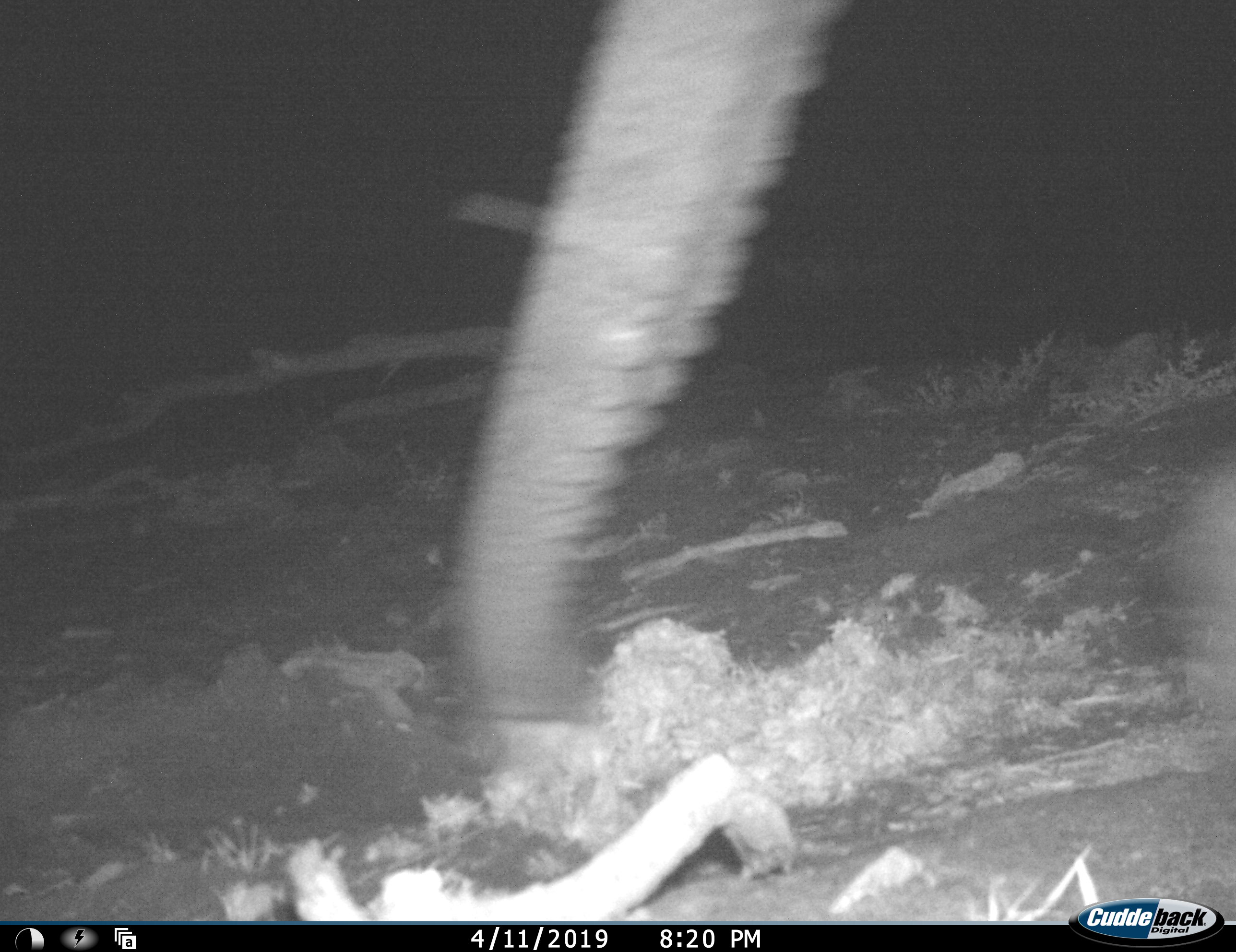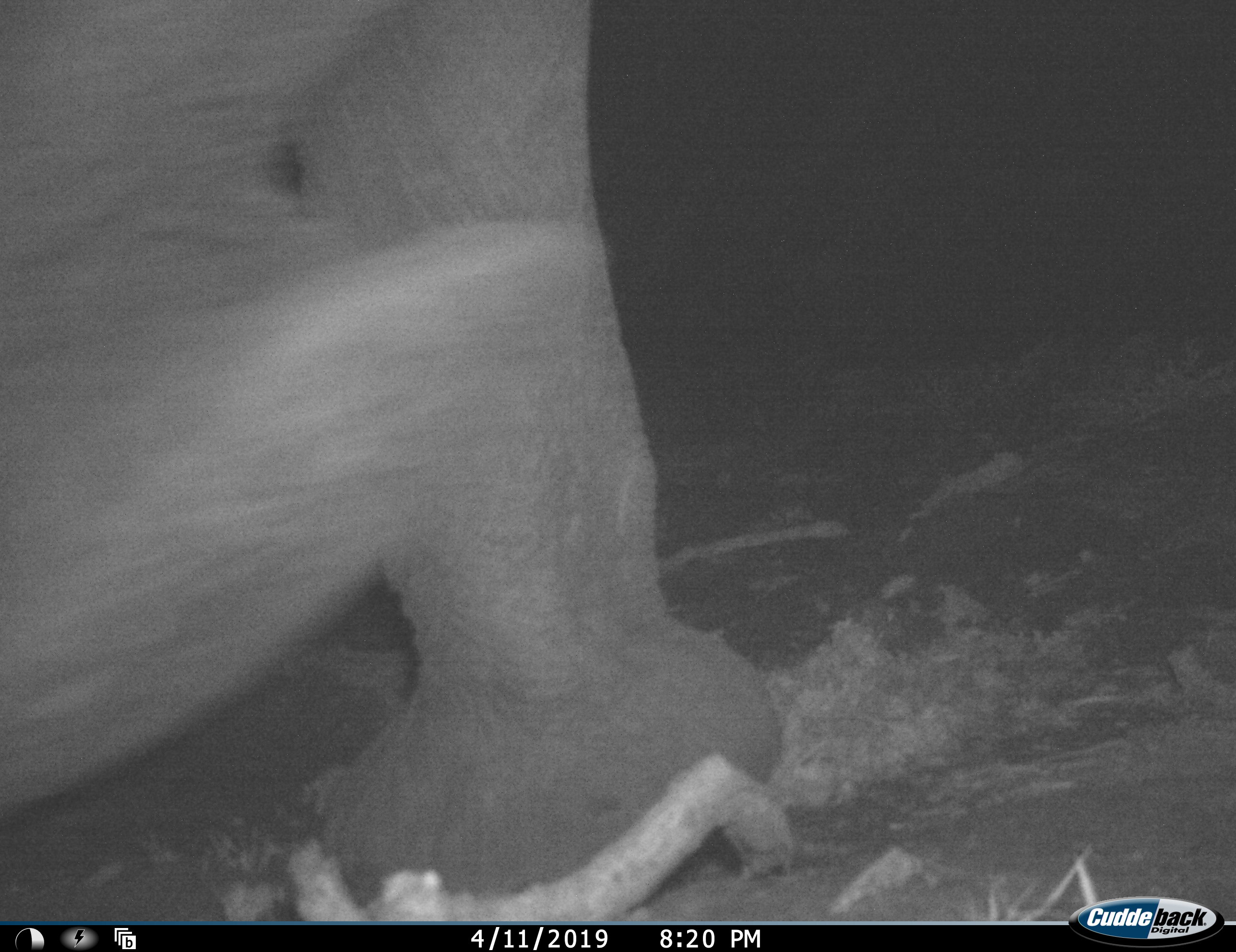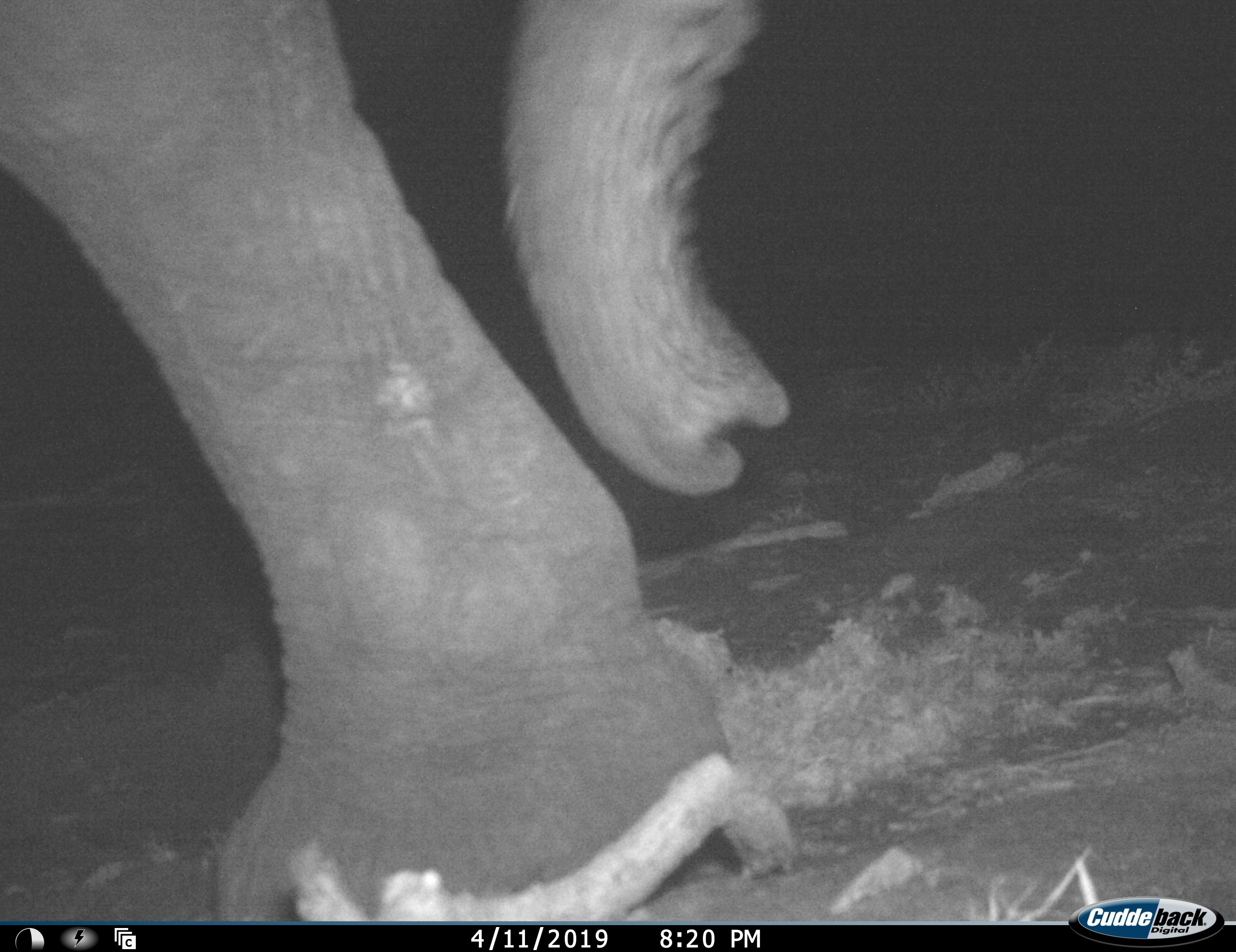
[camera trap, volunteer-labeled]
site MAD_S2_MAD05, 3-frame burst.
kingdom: Animalia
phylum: Chordata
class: Mammalia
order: Proboscidea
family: Elephantidae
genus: Loxodonta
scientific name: Loxodonta africana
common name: african bush elephant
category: elephant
Elephant (african bush elephant) (Loxodonta africana), count 1. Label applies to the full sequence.